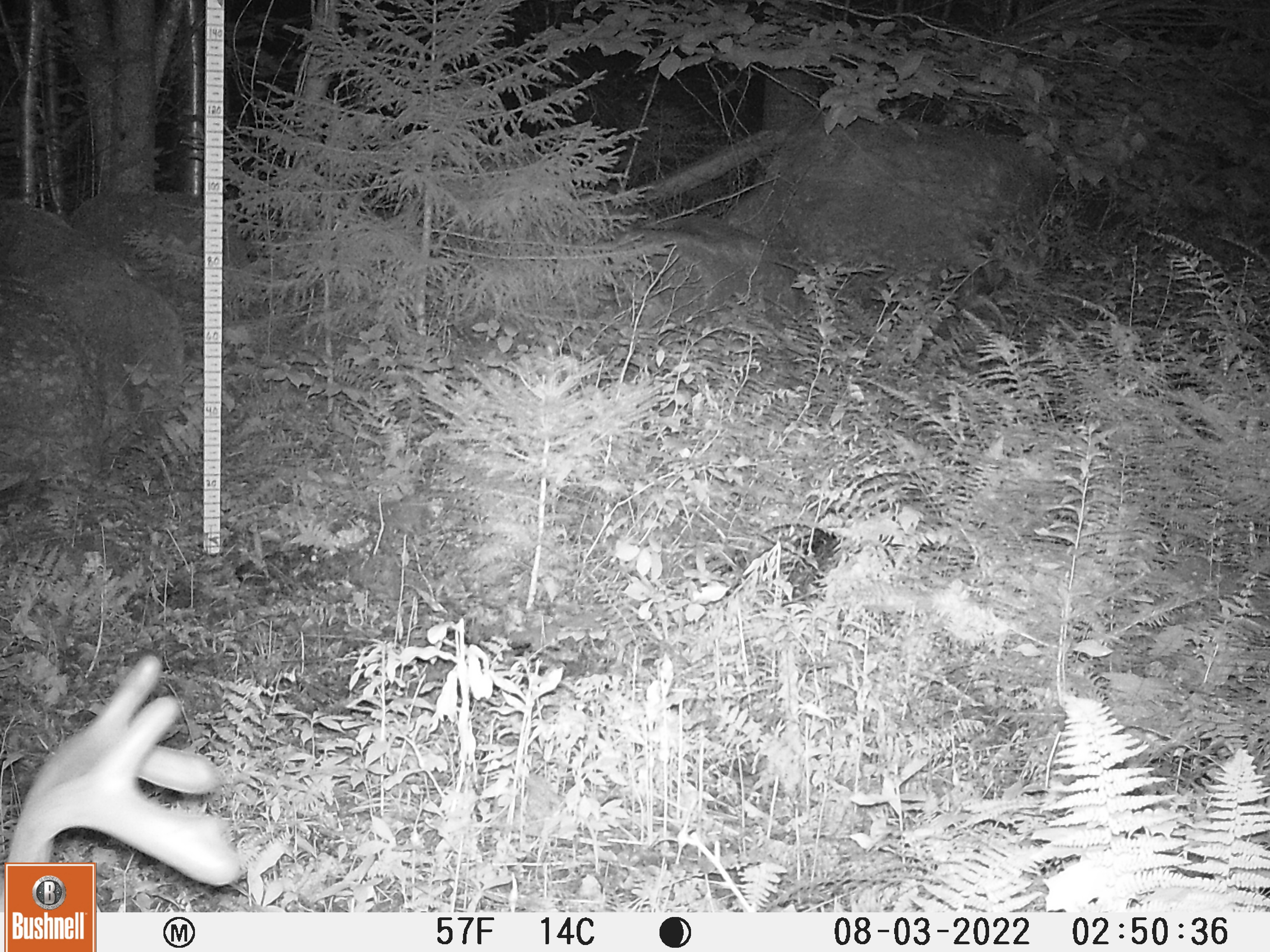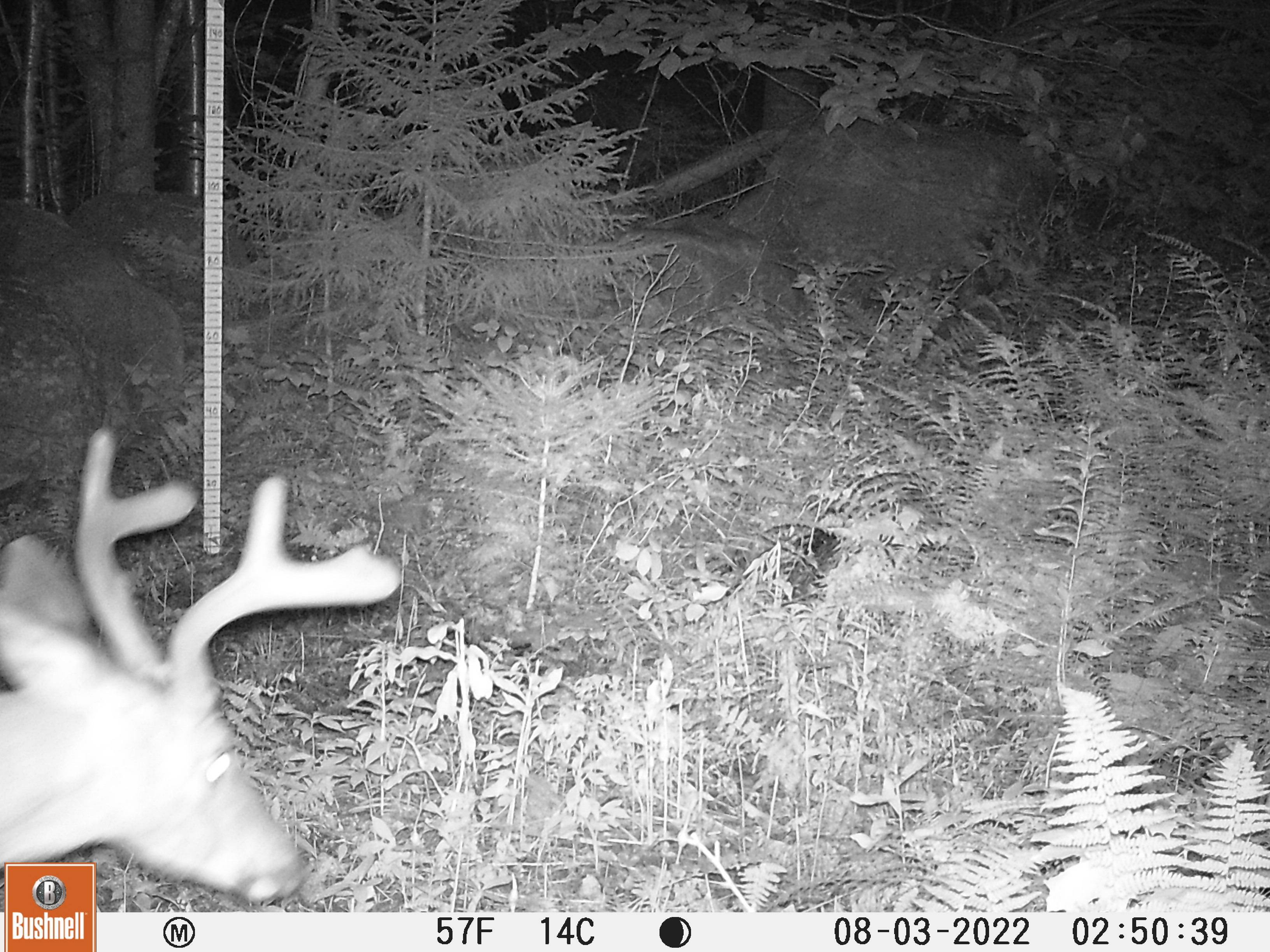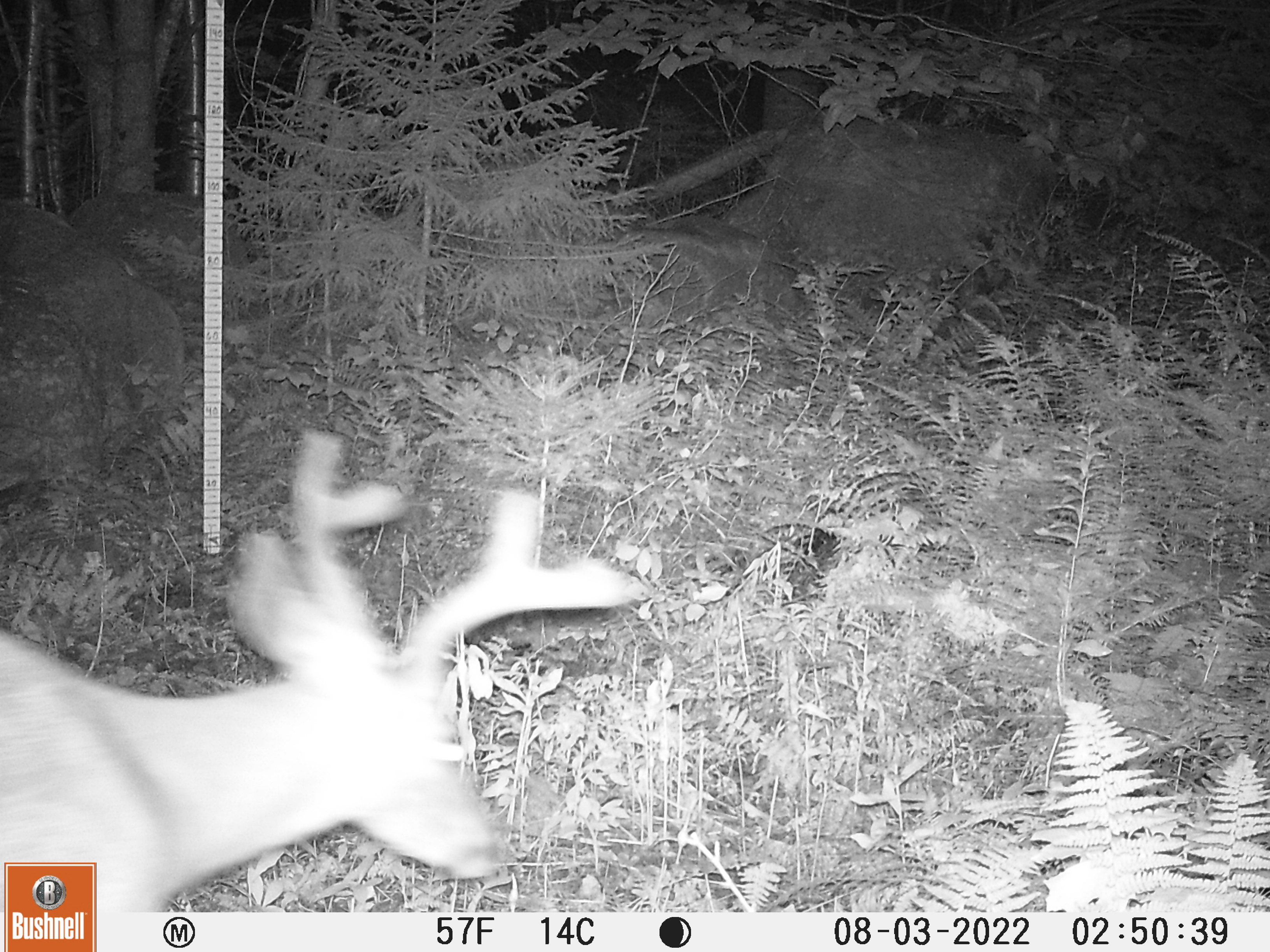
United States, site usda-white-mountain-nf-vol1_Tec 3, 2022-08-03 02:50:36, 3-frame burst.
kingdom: Animalia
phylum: Chordata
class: Mammalia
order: Artiodactyla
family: Cervidae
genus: Odocoileus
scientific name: Odocoileus virginianus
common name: white-tailed deer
White-tailed deer (Odocoileus virginianus).